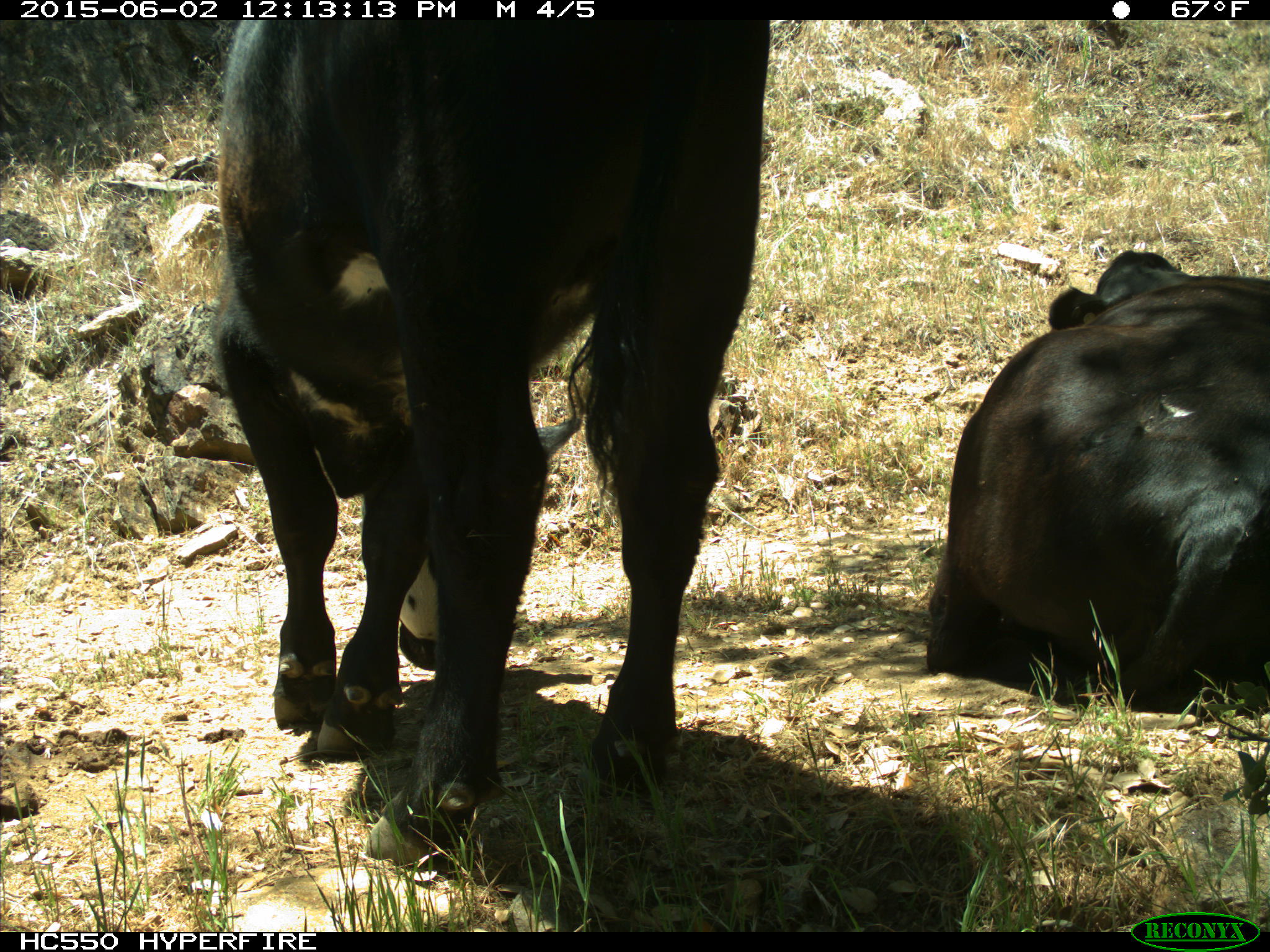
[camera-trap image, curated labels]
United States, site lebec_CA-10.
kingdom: Animalia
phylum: Chordata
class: Mammalia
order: Artiodactyla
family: Bovidae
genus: Bos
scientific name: Bos taurus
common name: domestic cow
Bos taurus (domestic cow).